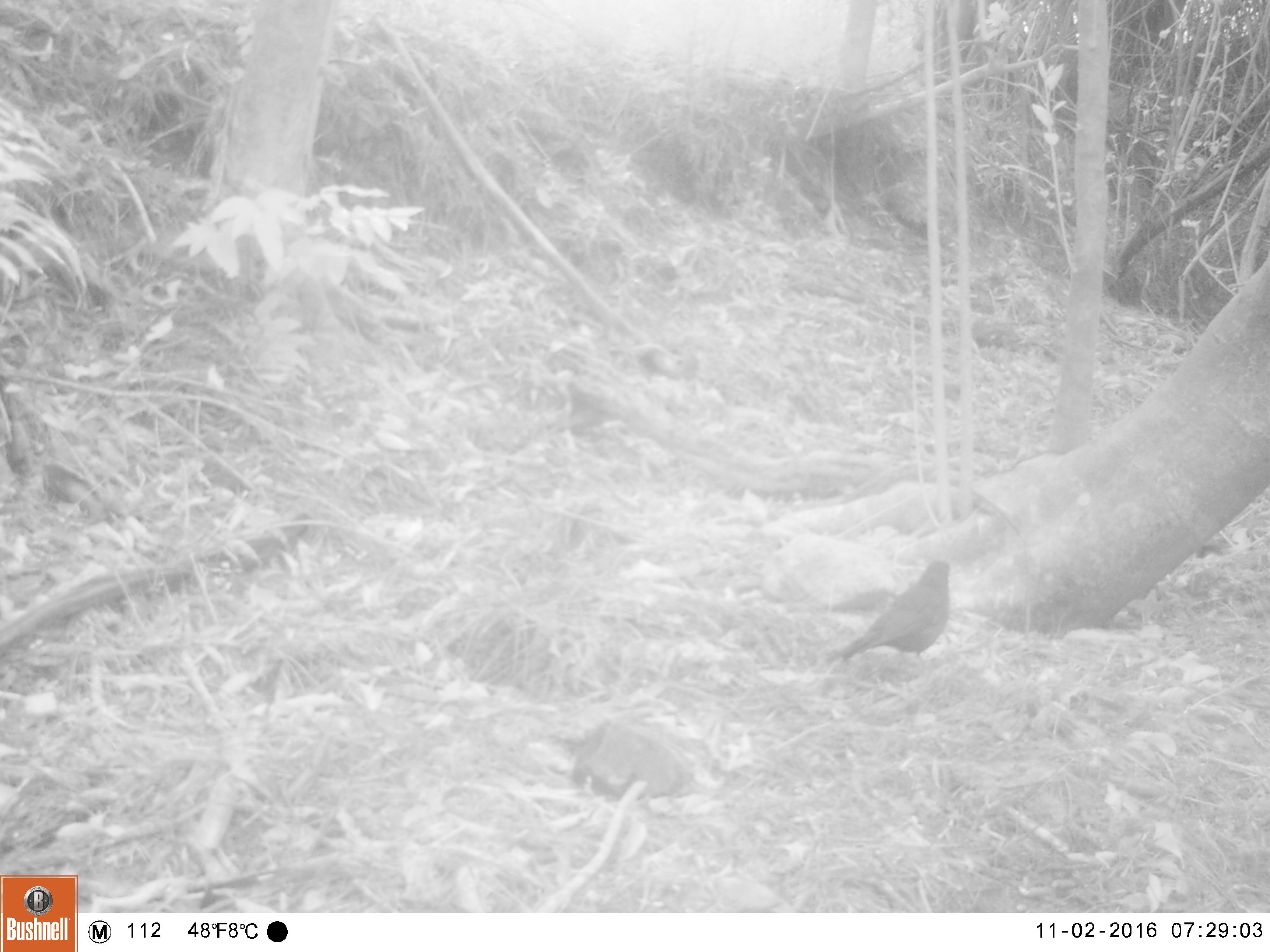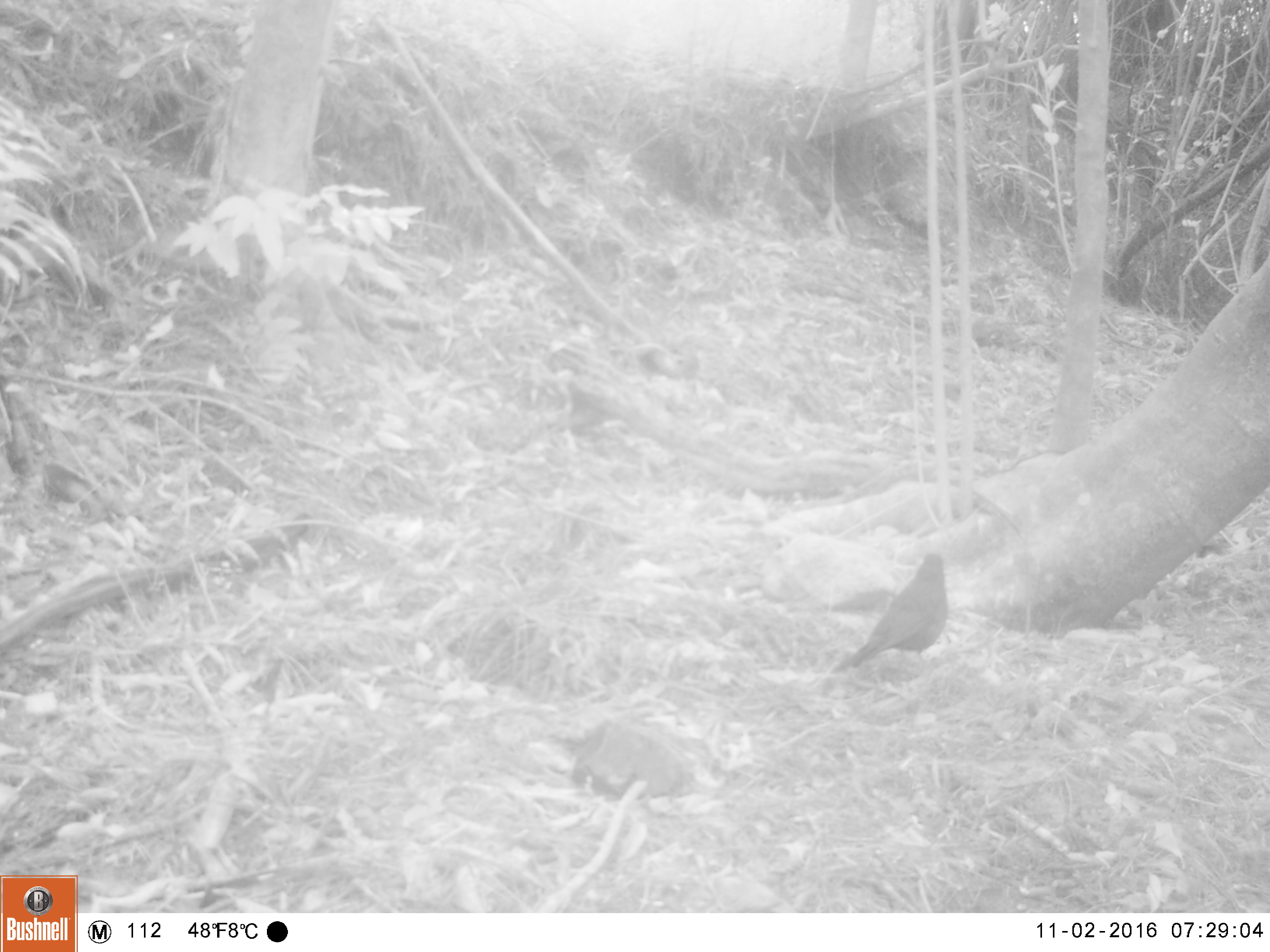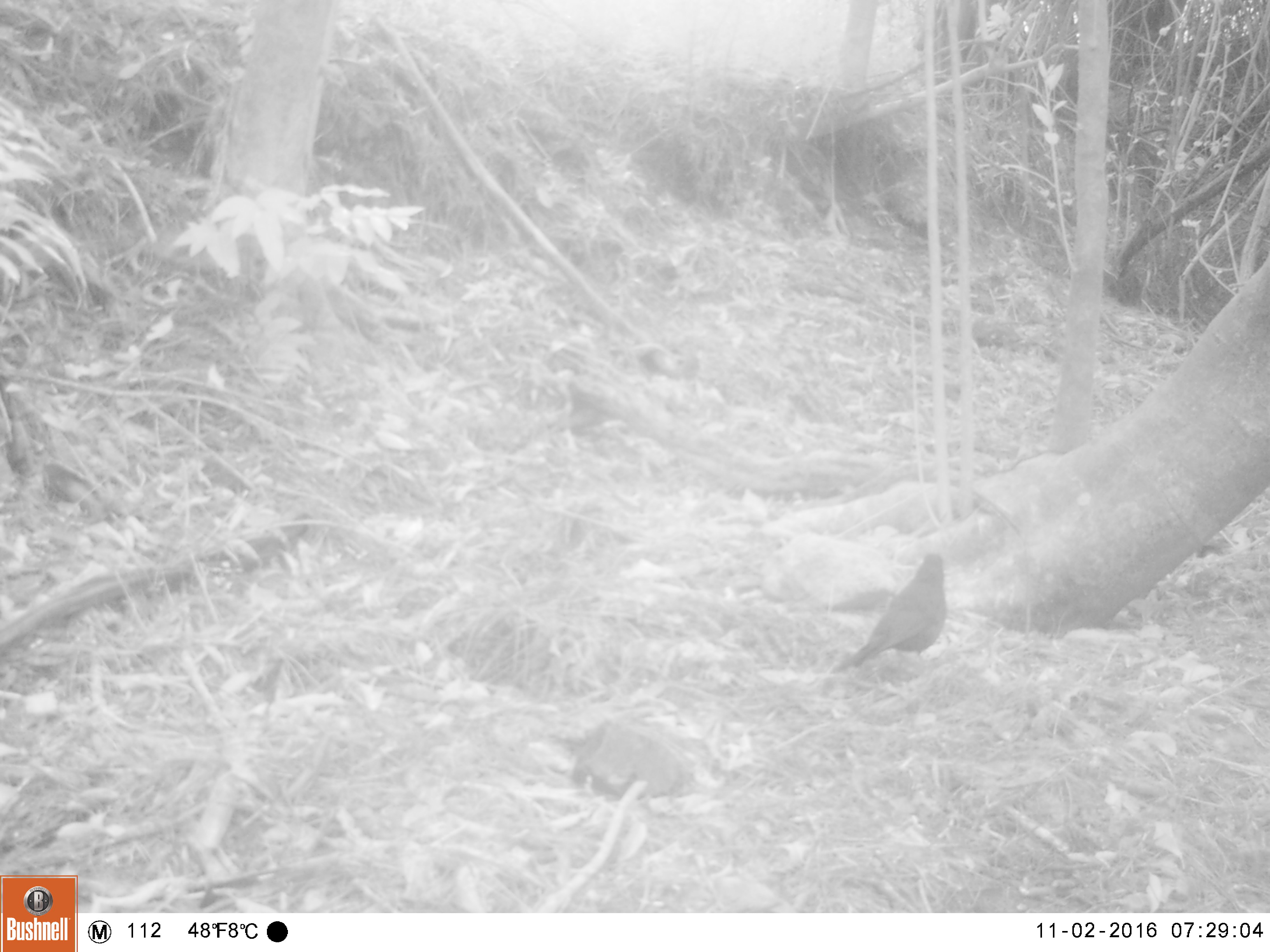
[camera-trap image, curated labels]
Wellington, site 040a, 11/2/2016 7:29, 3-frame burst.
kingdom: Animalia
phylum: Chordata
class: Aves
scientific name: Aves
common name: bird